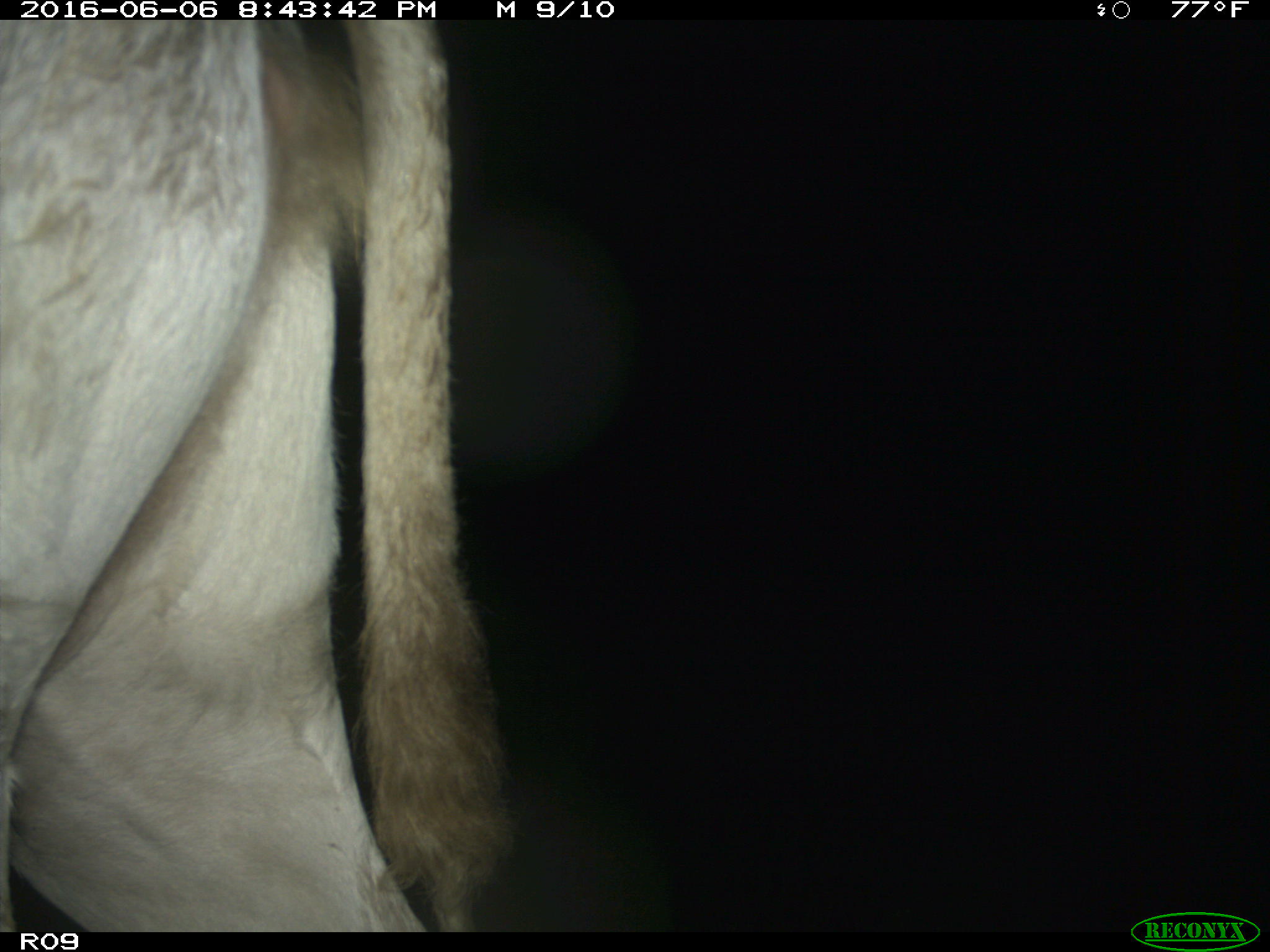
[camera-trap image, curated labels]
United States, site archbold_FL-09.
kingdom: Animalia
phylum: Chordata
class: Mammalia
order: Artiodactyla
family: Bovidae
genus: Bos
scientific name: Bos taurus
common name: domestic cow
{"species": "Bos taurus (domestic cow)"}